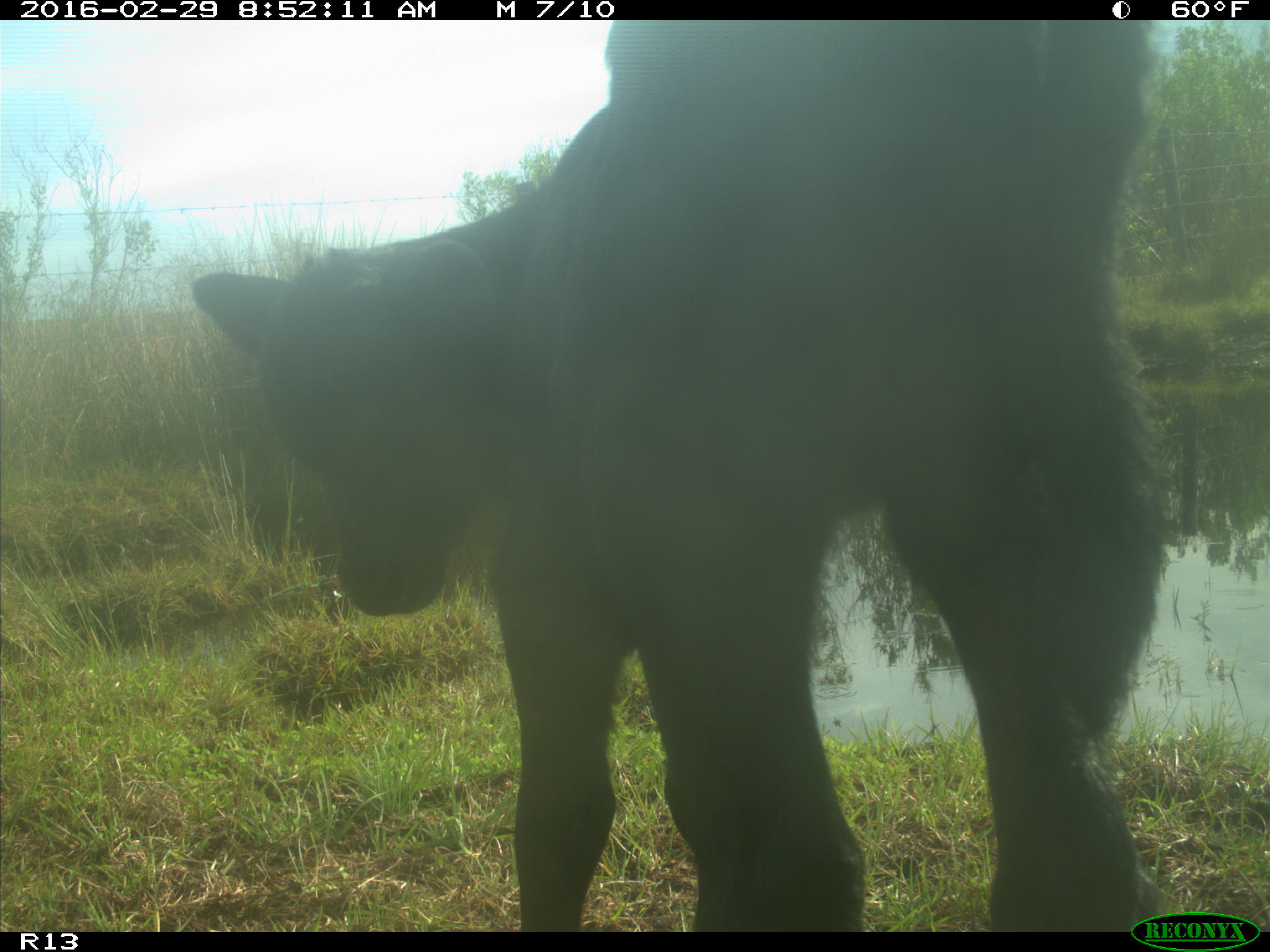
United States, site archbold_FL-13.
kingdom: Animalia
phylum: Chordata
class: Mammalia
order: Artiodactyla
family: Bovidae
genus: Bos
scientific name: Bos taurus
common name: domestic cow